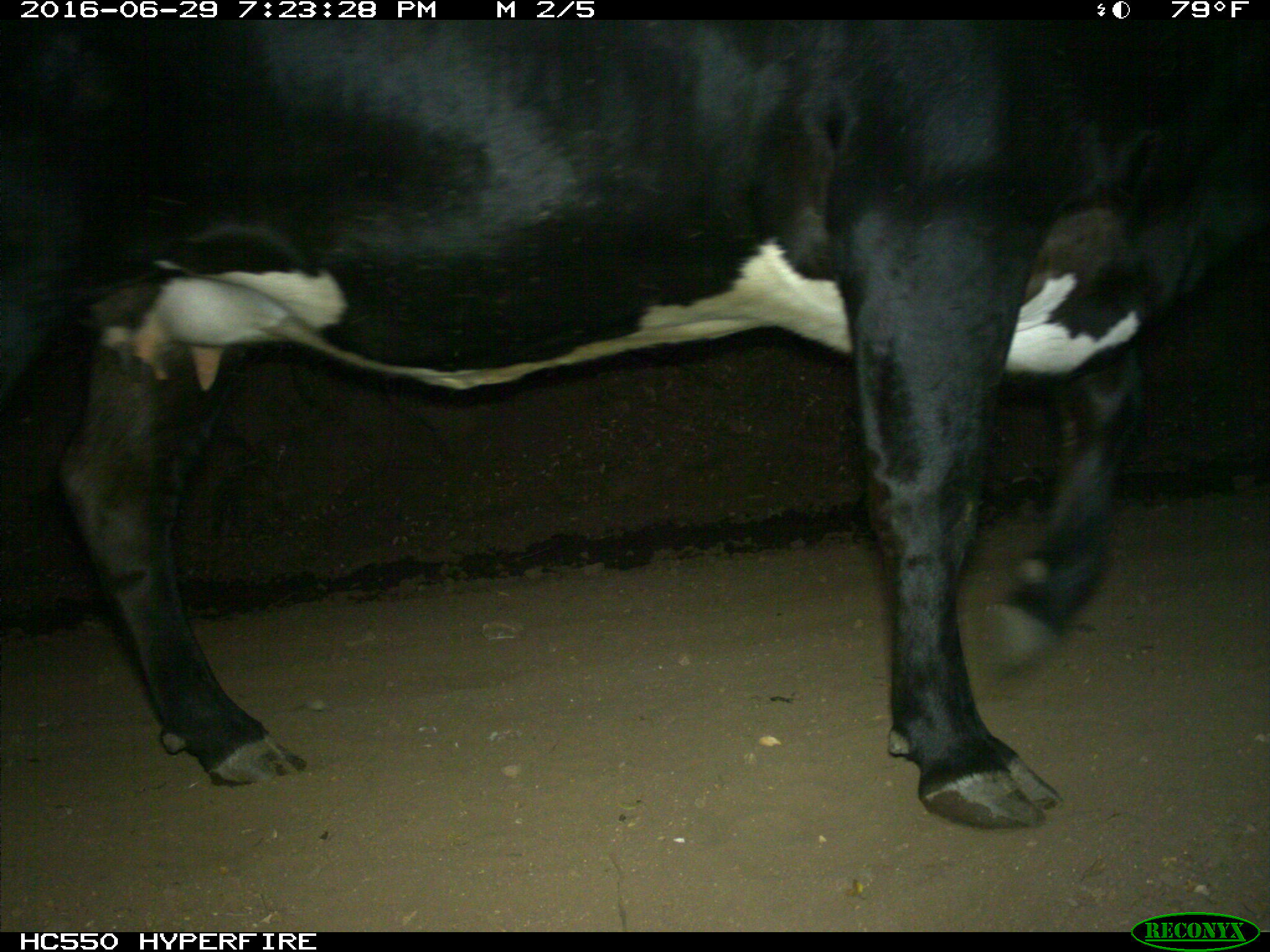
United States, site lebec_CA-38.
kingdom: Animalia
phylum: Chordata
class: Mammalia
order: Artiodactyla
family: Bovidae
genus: Bos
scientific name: Bos taurus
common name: domestic cow